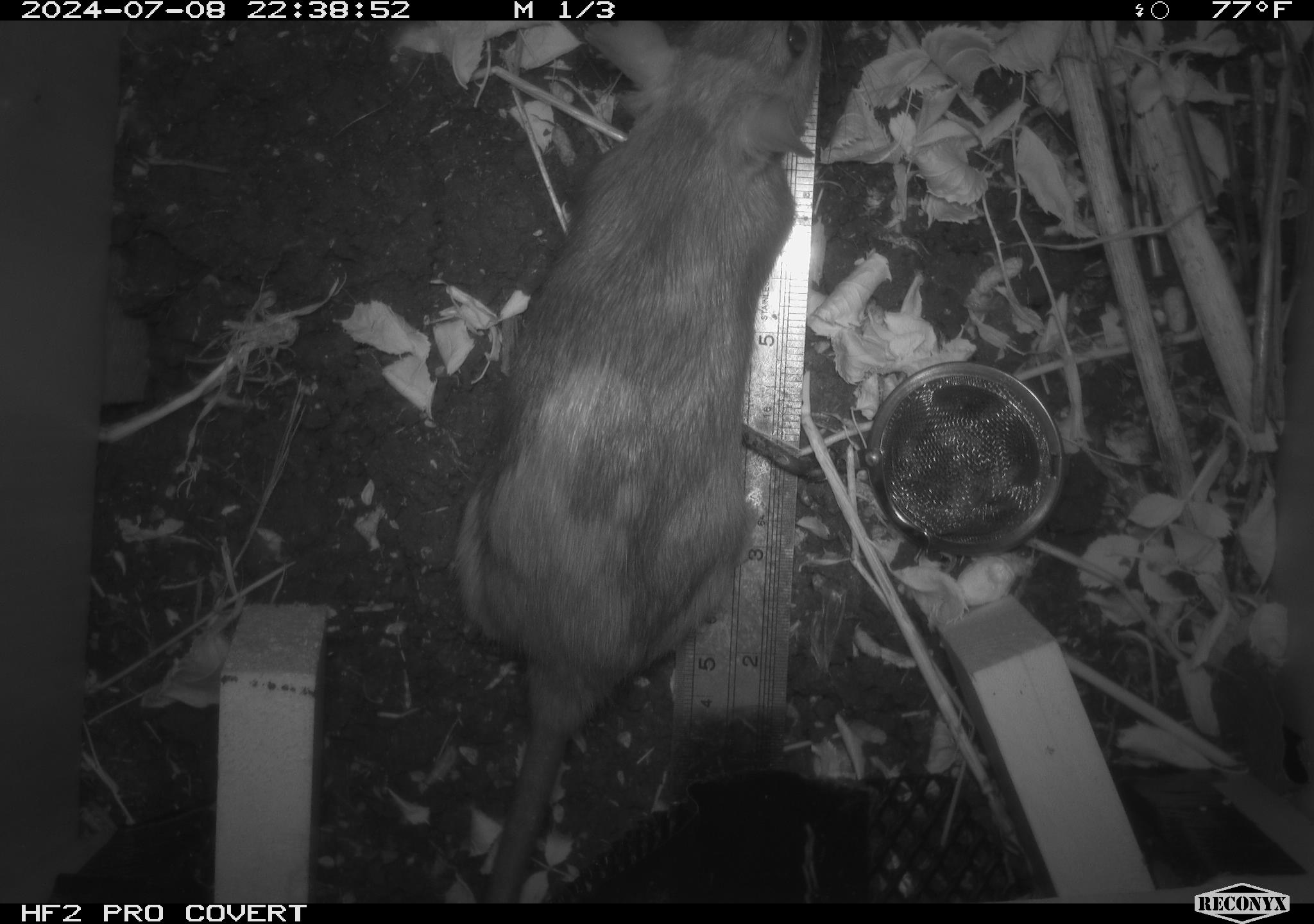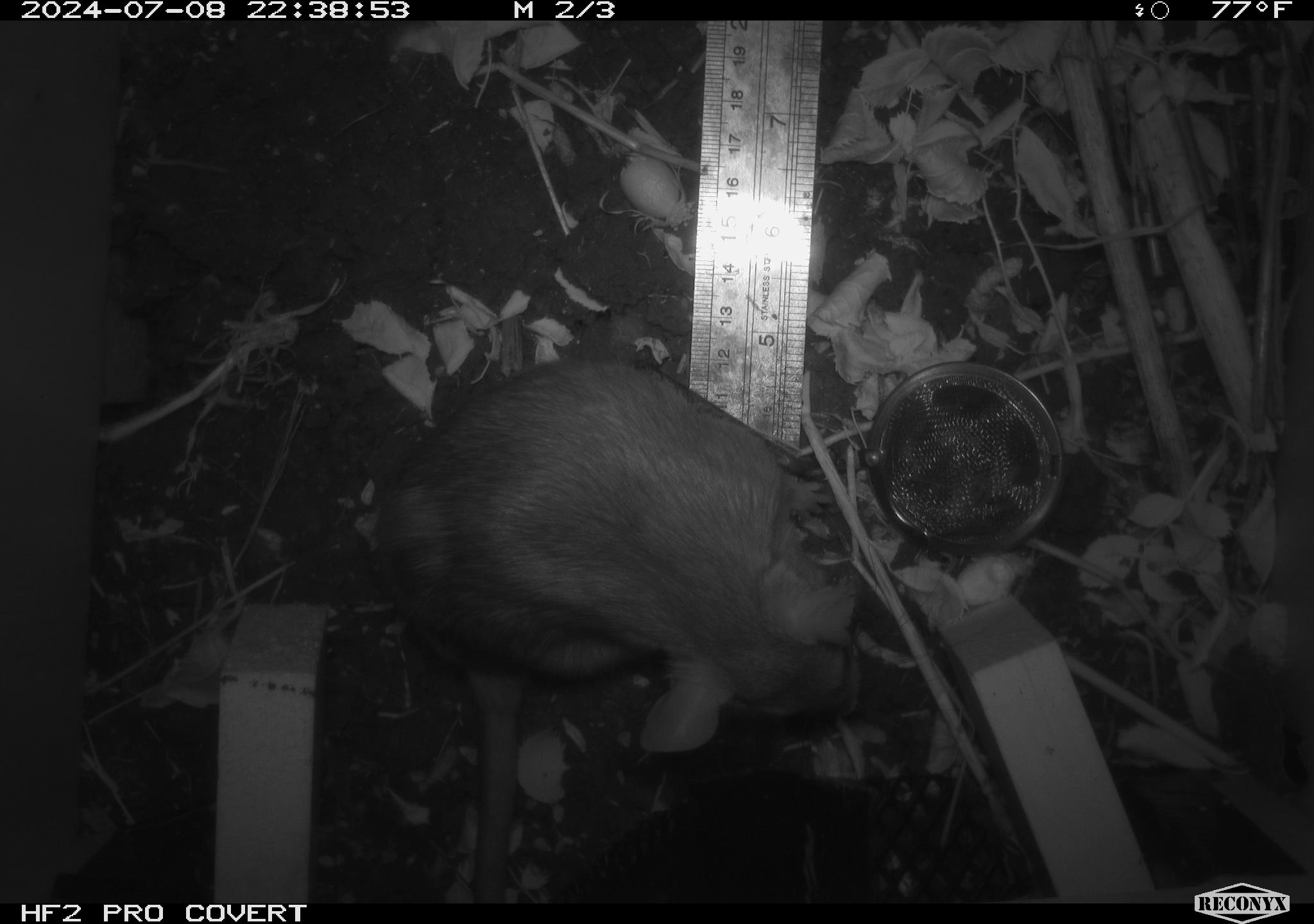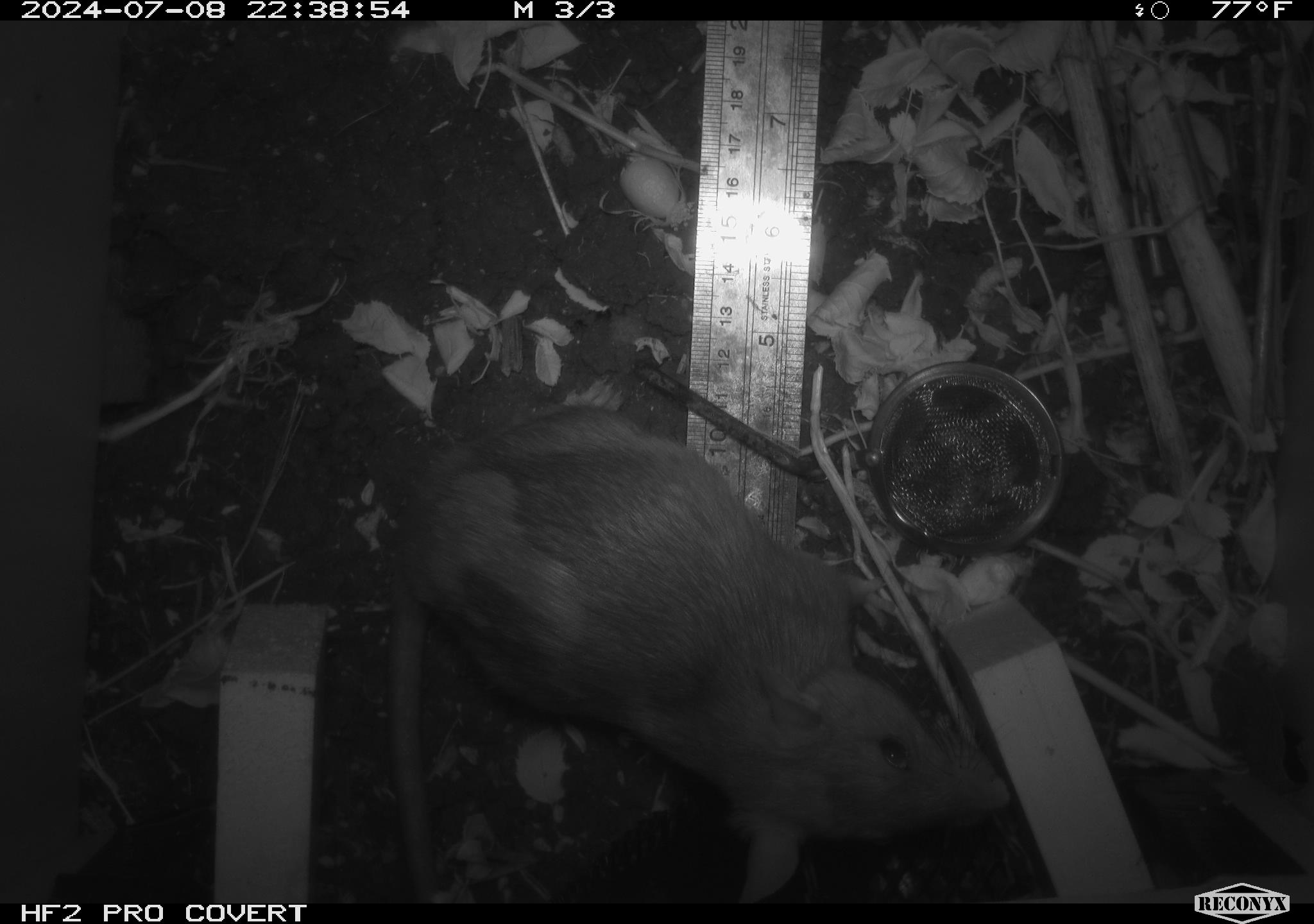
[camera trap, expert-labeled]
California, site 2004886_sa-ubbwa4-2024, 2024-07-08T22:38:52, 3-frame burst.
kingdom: Animalia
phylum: Chordata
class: Mammalia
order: Rodentia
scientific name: Rodentia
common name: woodrat or rat or mouse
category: woodrat or rat or mouse species